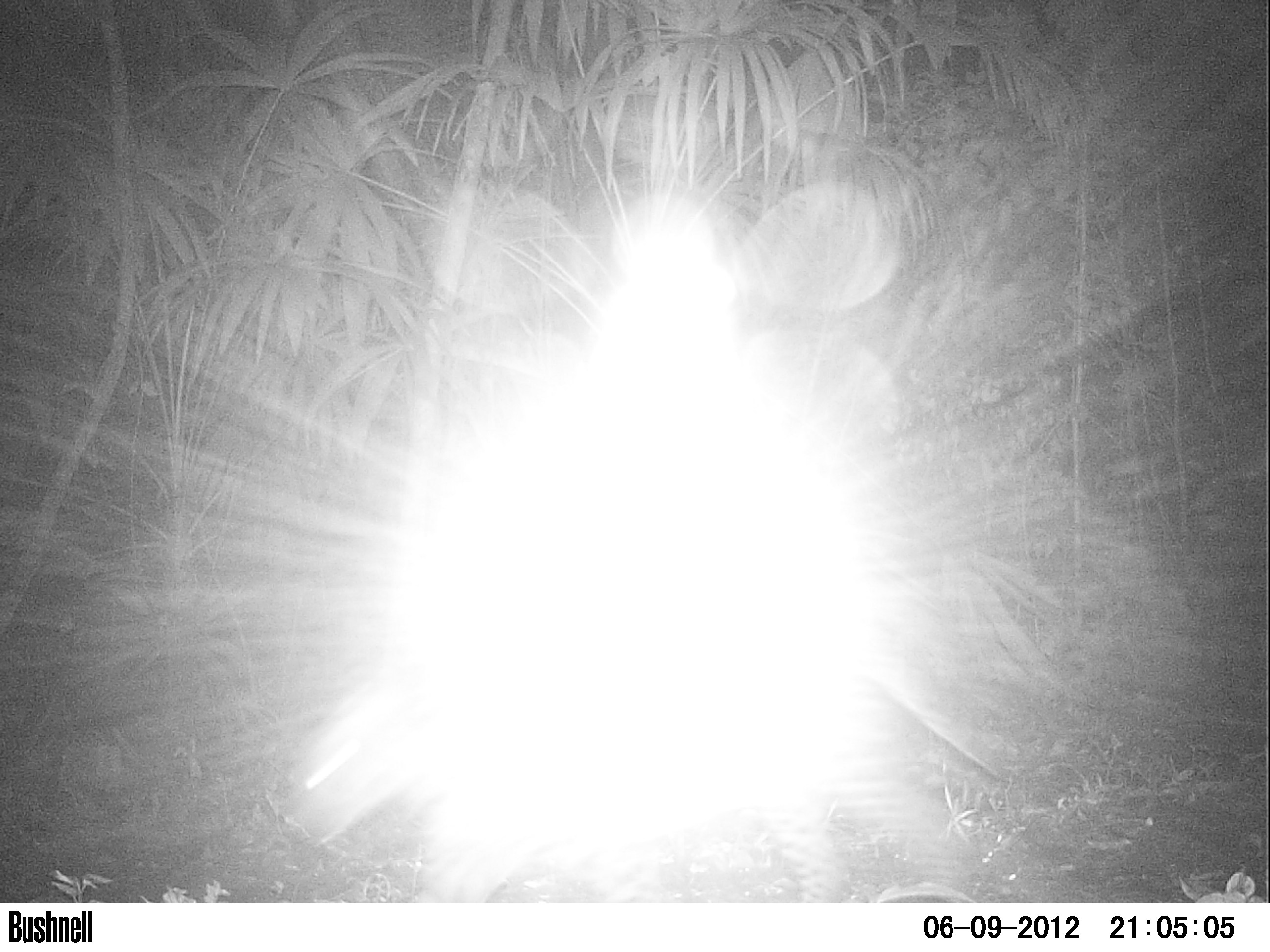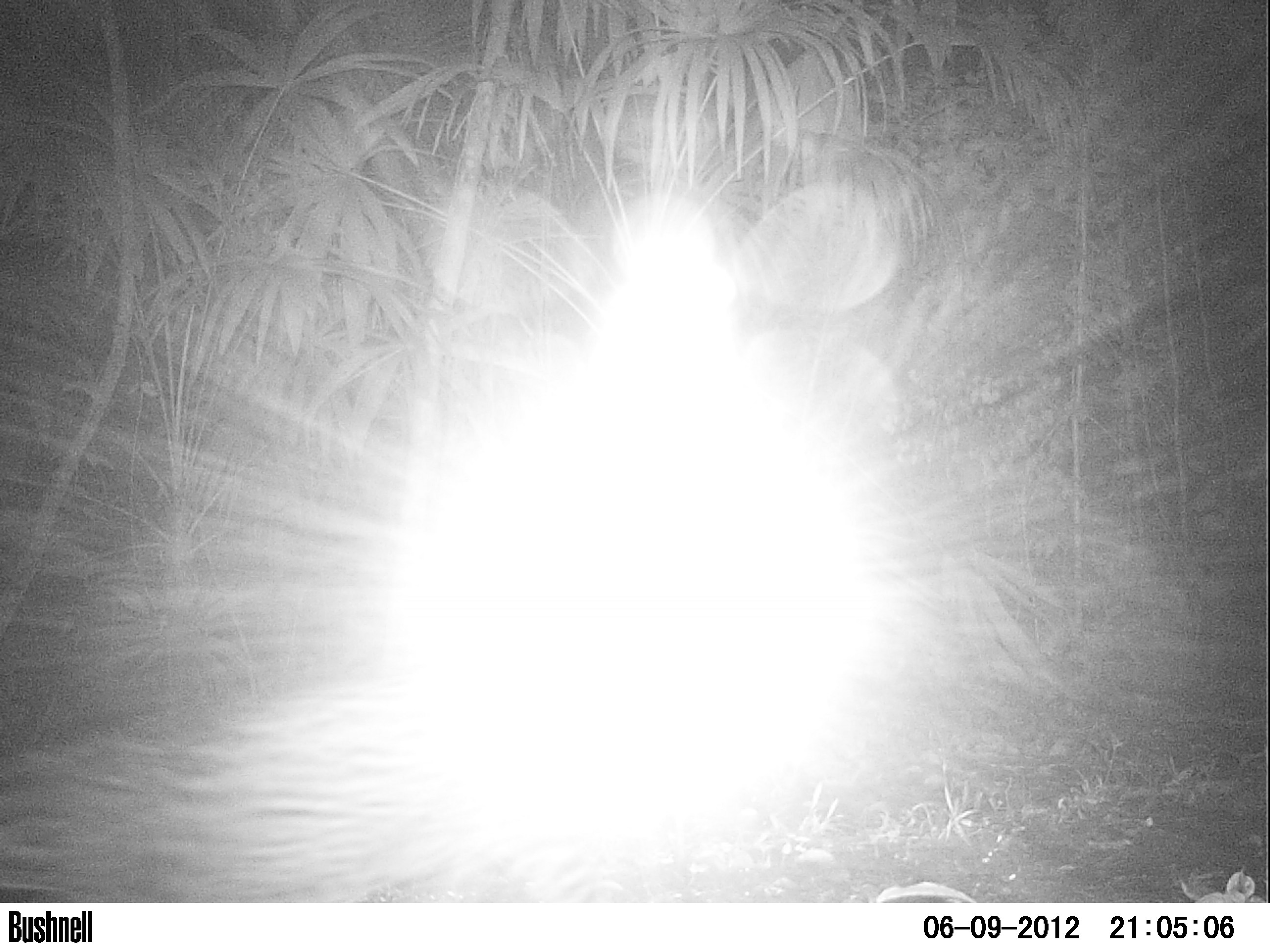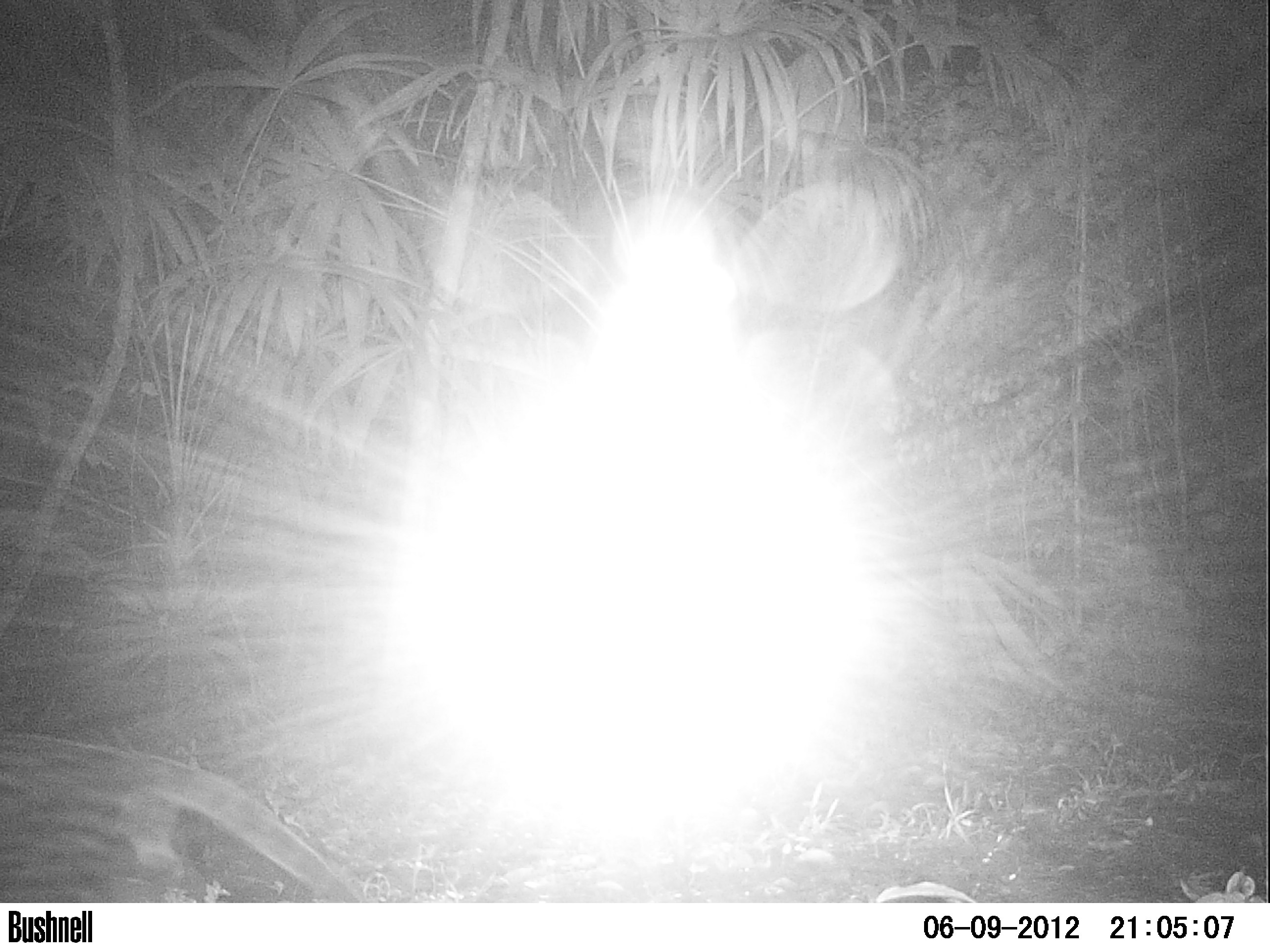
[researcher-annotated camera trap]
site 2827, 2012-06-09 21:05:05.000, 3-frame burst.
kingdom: Animalia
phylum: Chordata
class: Mammalia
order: Carnivora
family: Felidae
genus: Leopardus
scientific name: Leopardus pardalis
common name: ocelot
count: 1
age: adult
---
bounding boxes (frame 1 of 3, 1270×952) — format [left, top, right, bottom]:
leopardus pardalis: [280, 631, 999, 900]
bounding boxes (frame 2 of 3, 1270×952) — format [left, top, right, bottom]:
leopardus pardalis: [159, 660, 631, 900]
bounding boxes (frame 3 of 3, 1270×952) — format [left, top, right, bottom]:
leopardus pardalis: [0, 731, 360, 902]